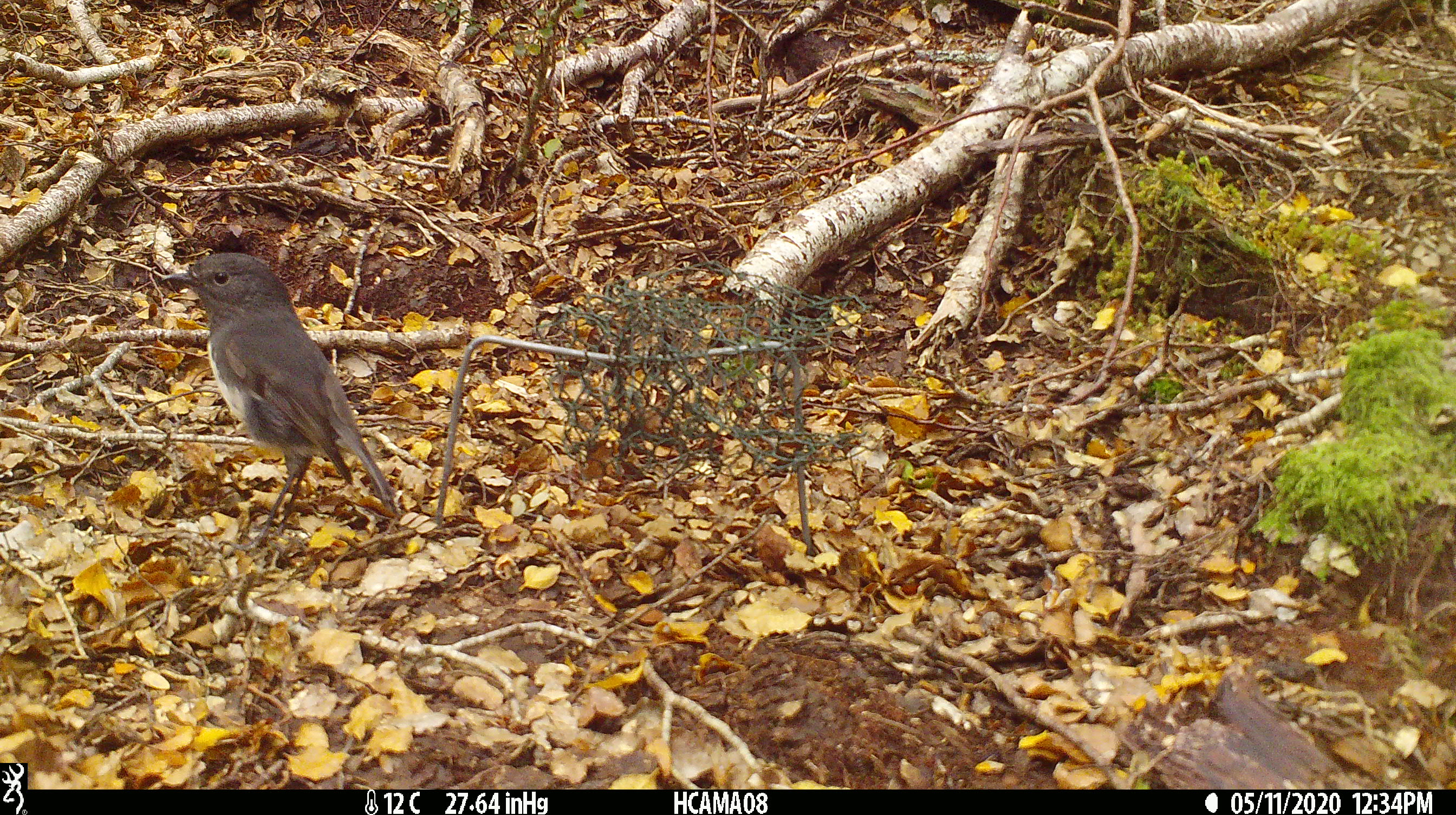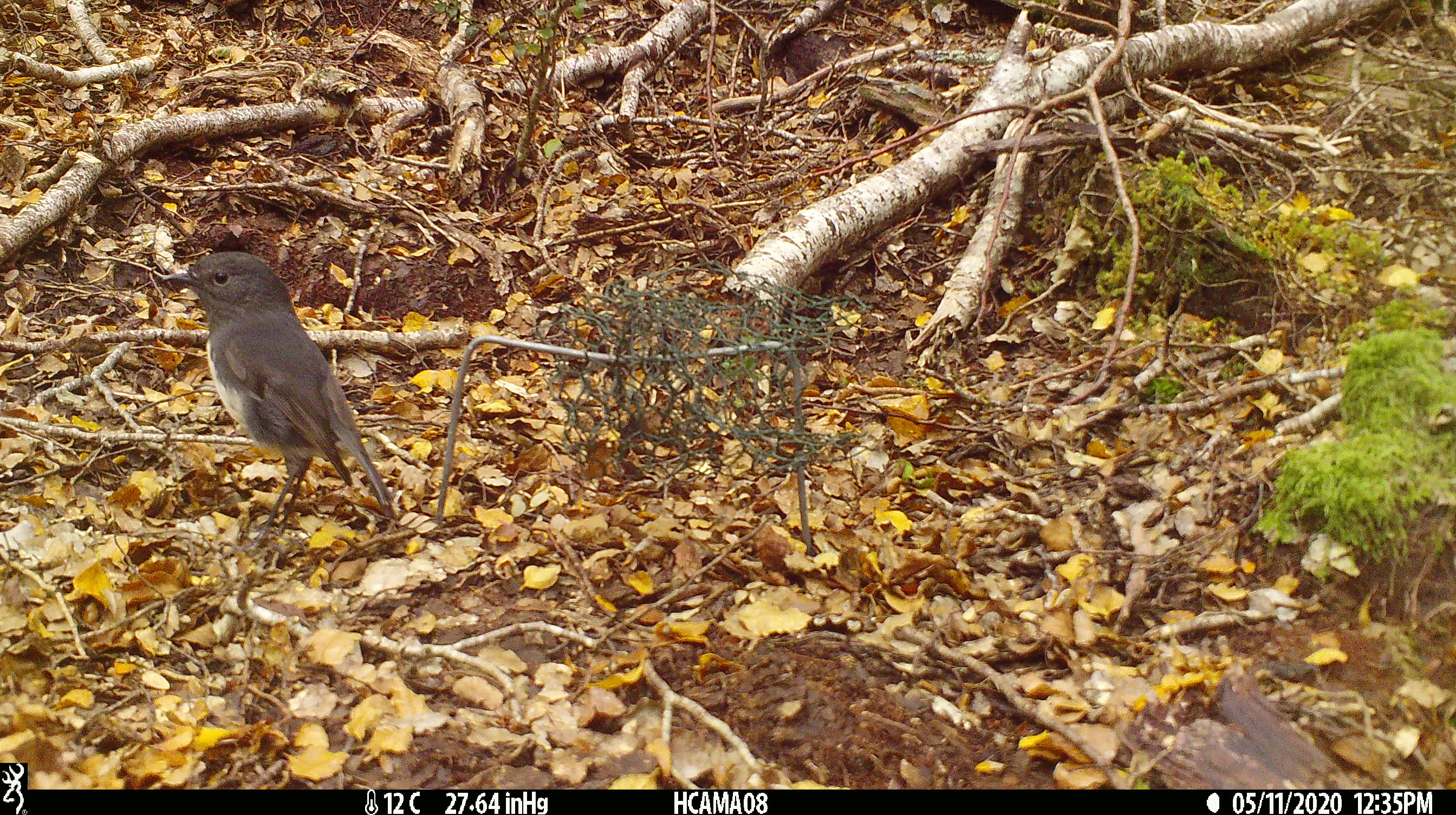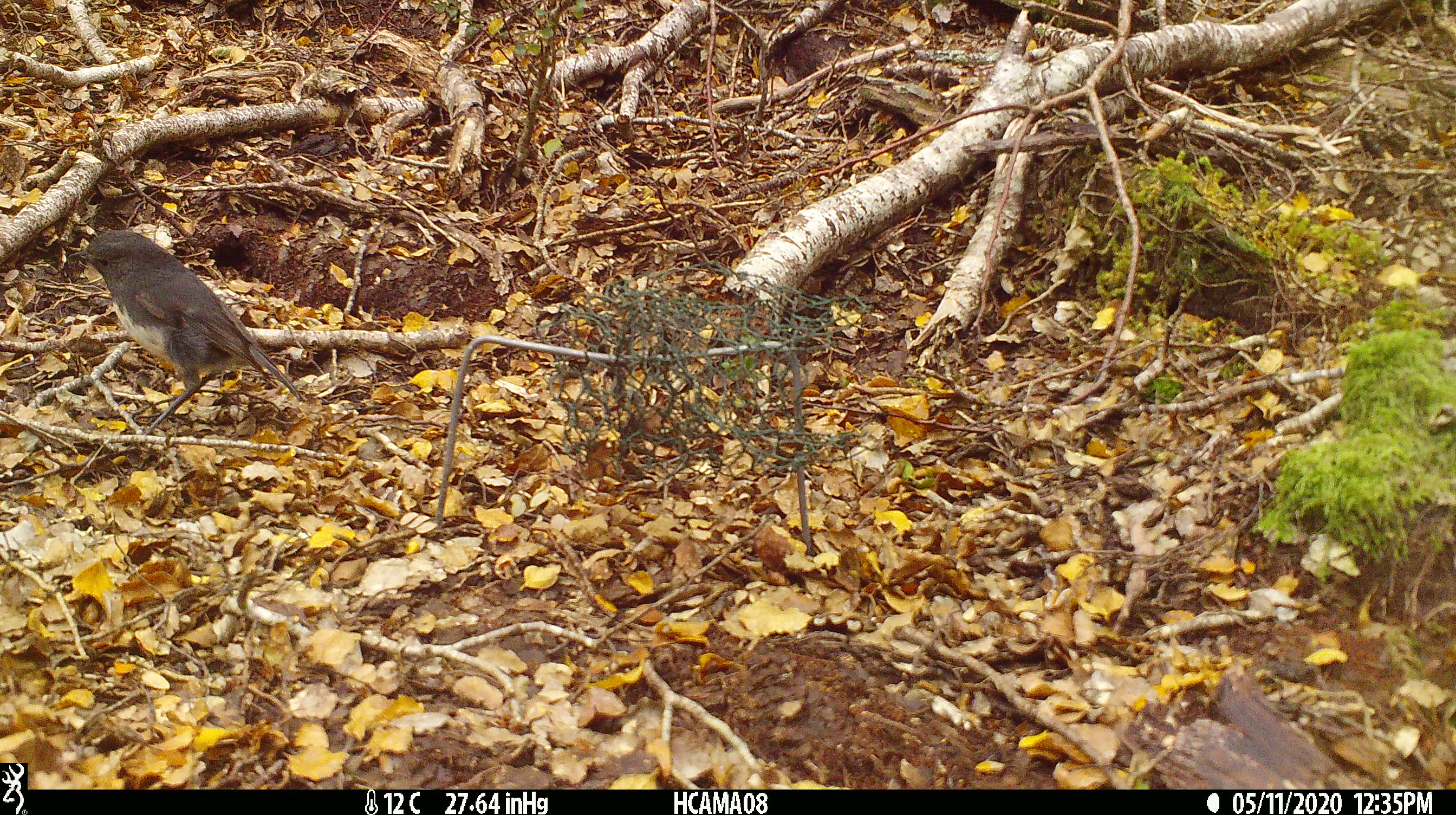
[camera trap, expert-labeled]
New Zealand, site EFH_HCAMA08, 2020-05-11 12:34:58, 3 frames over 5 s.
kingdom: Animalia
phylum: Chordata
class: Aves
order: Passeriformes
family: Petroicidae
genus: Petroica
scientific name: Petroica australis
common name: new zealand robin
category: robin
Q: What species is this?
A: Robin (new zealand robin) (Petroica australis).